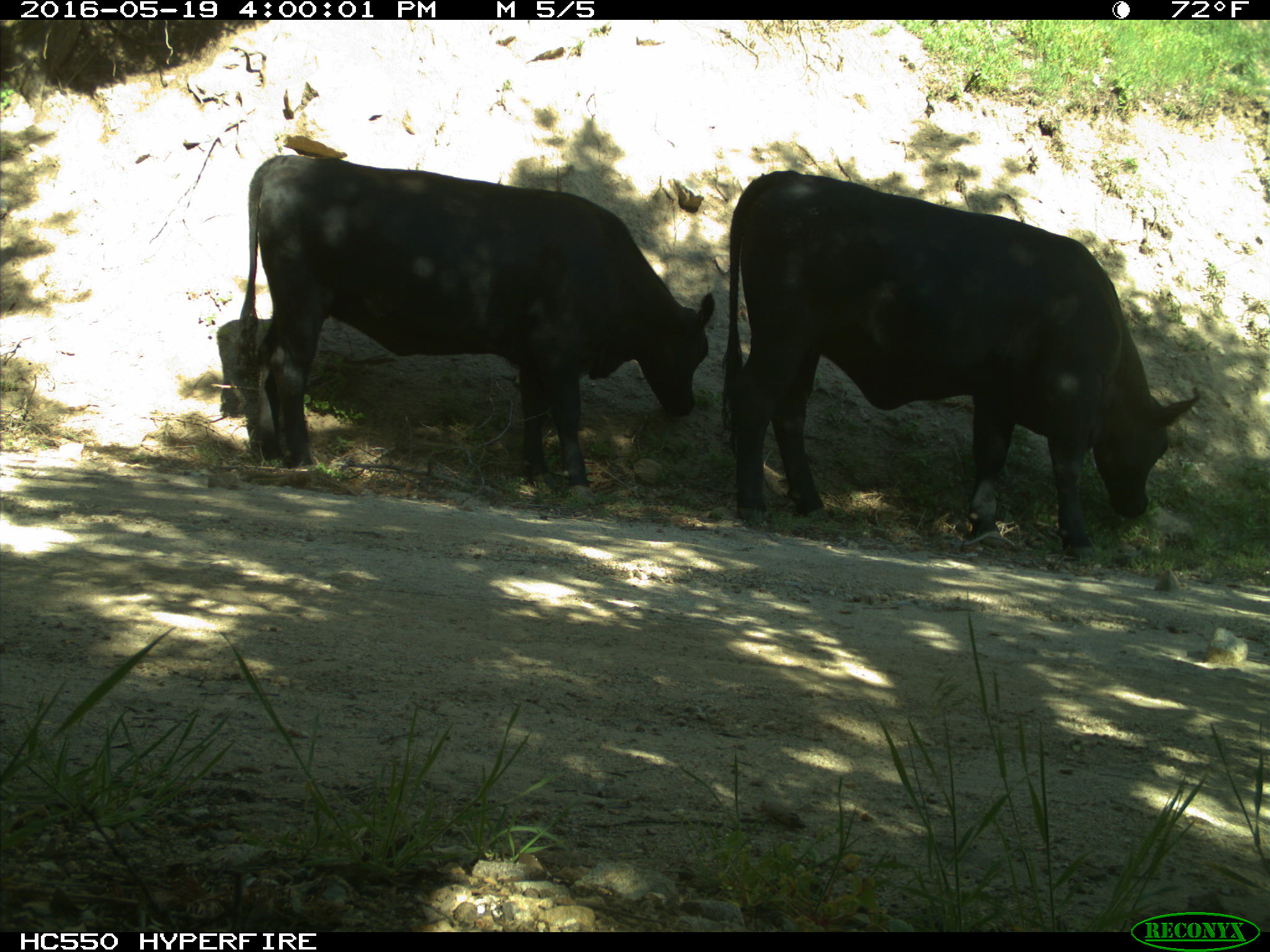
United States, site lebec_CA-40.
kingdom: Animalia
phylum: Chordata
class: Mammalia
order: Artiodactyla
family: Bovidae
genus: Bos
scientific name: Bos taurus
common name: domestic cow